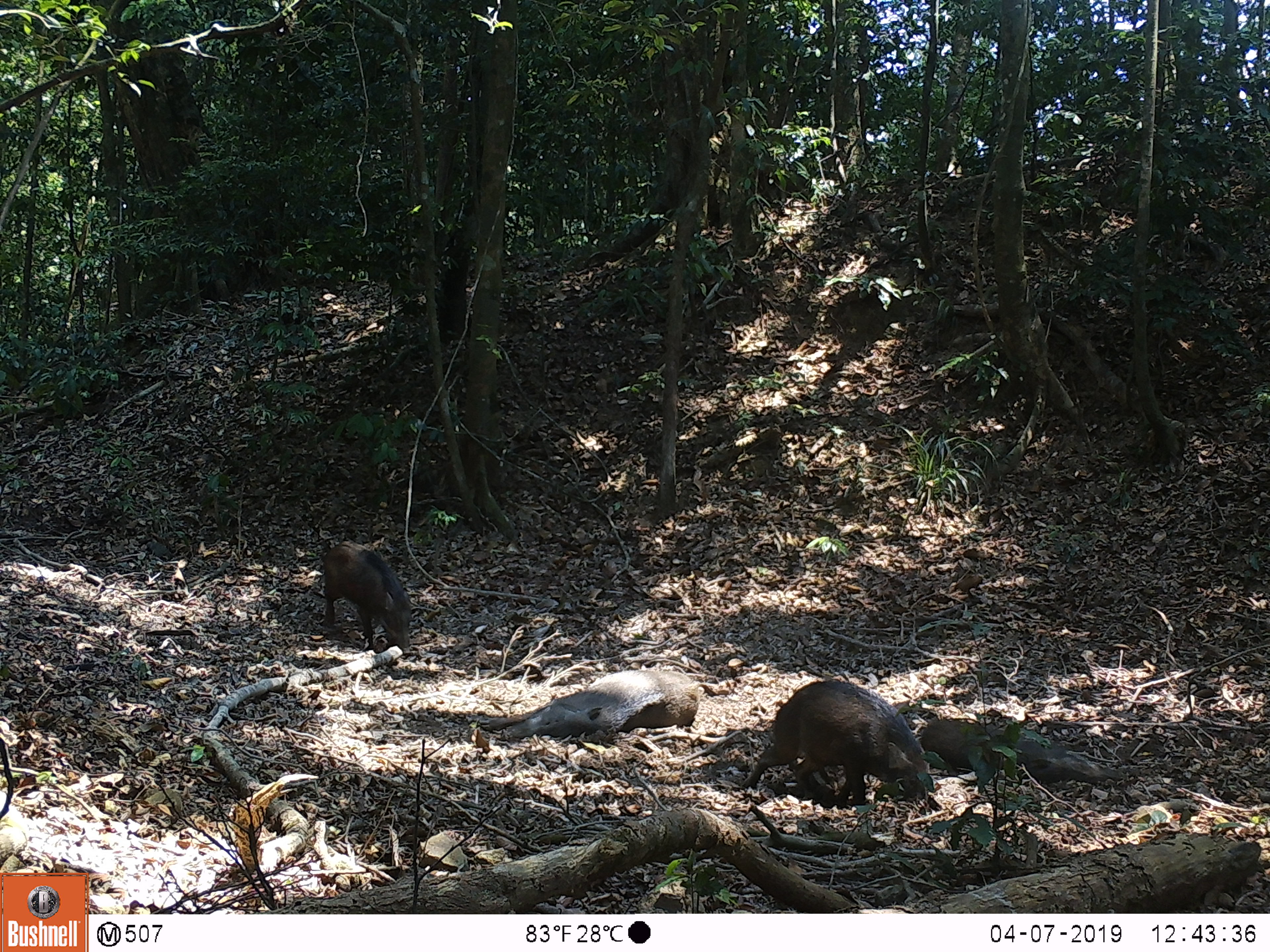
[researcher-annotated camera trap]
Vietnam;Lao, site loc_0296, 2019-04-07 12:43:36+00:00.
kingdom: Animalia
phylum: Chordata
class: Mammalia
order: Artiodactyla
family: Suidae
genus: Sus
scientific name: Sus scrofa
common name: eurasian wild pig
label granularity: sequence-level